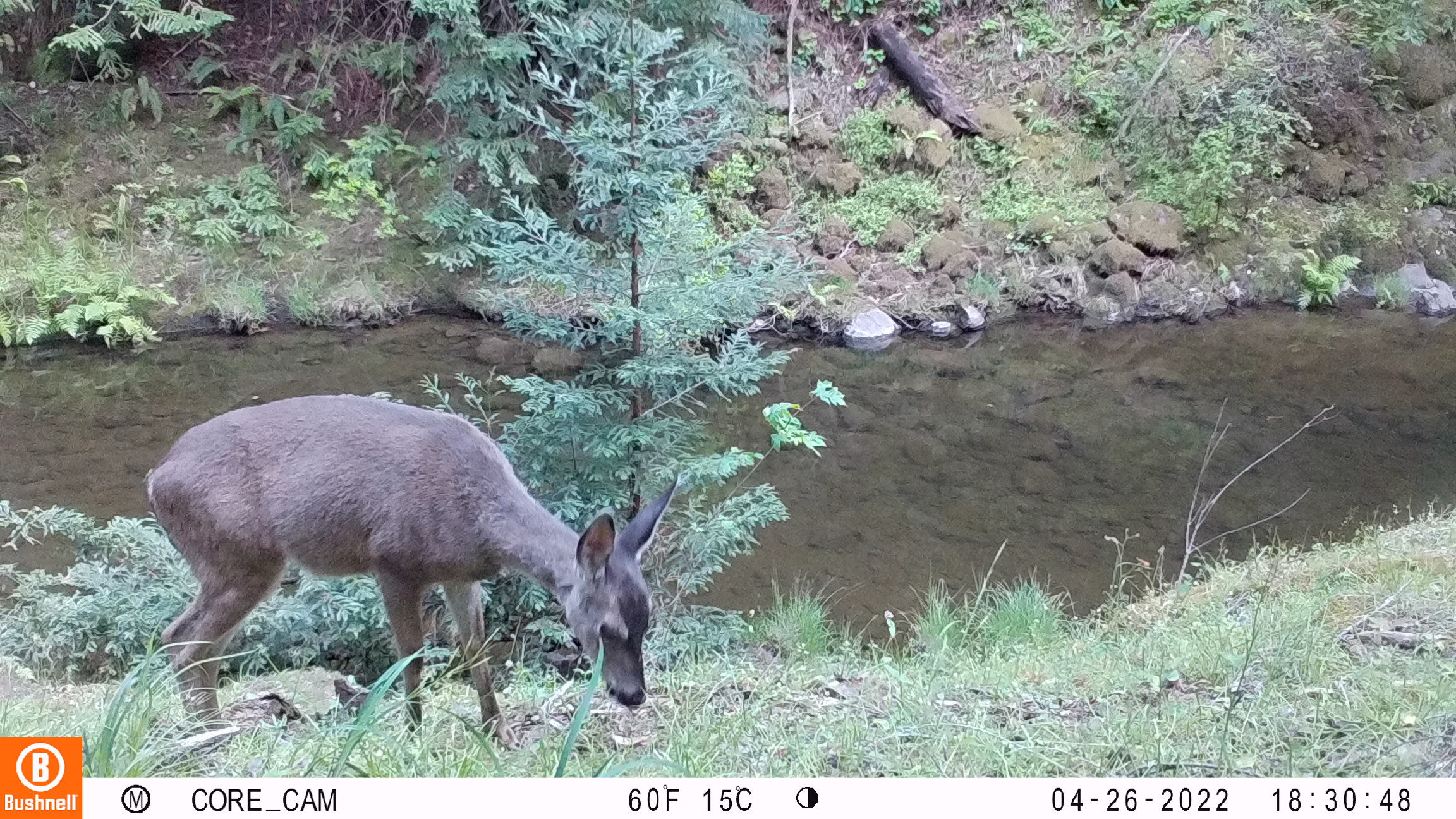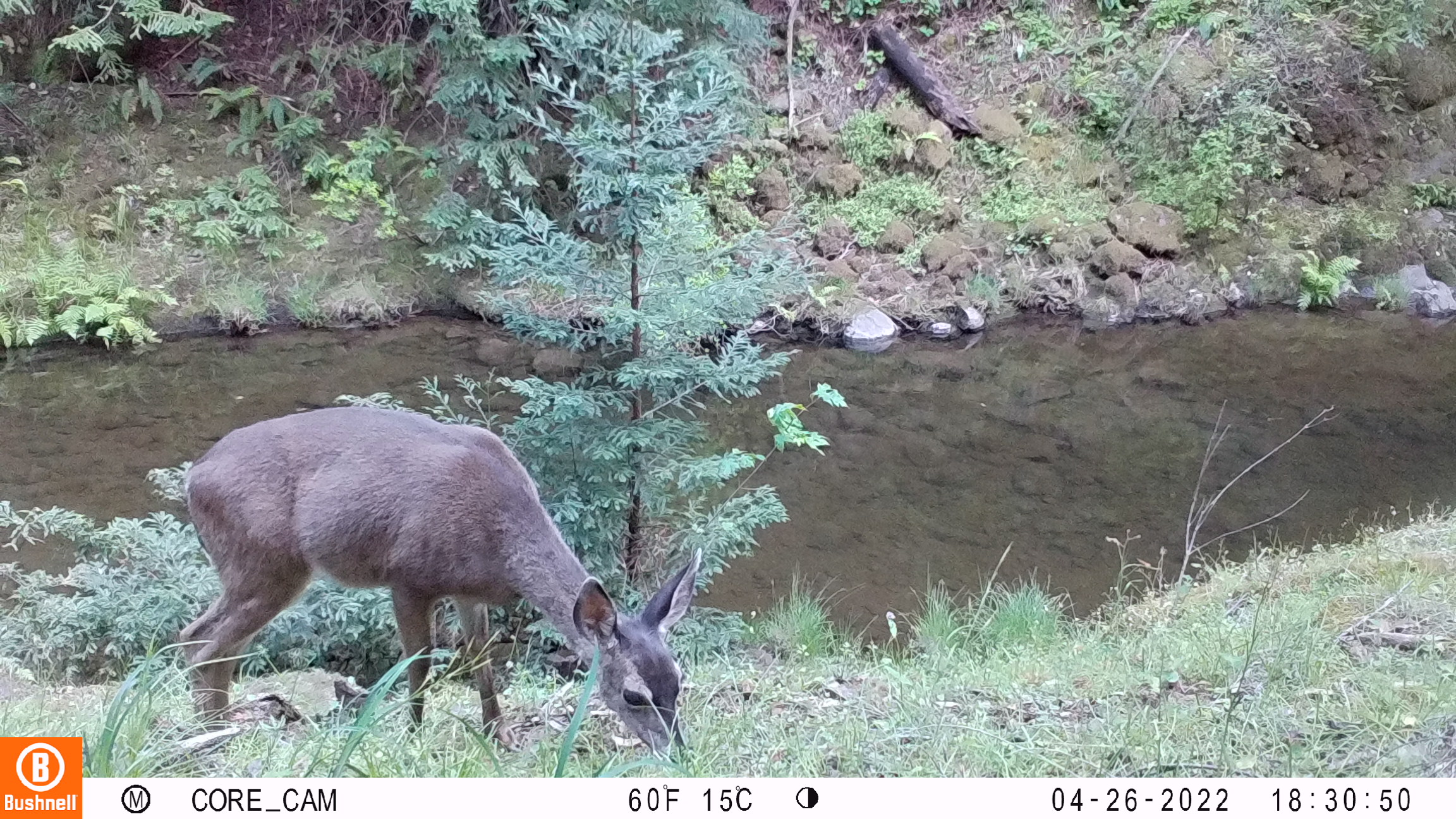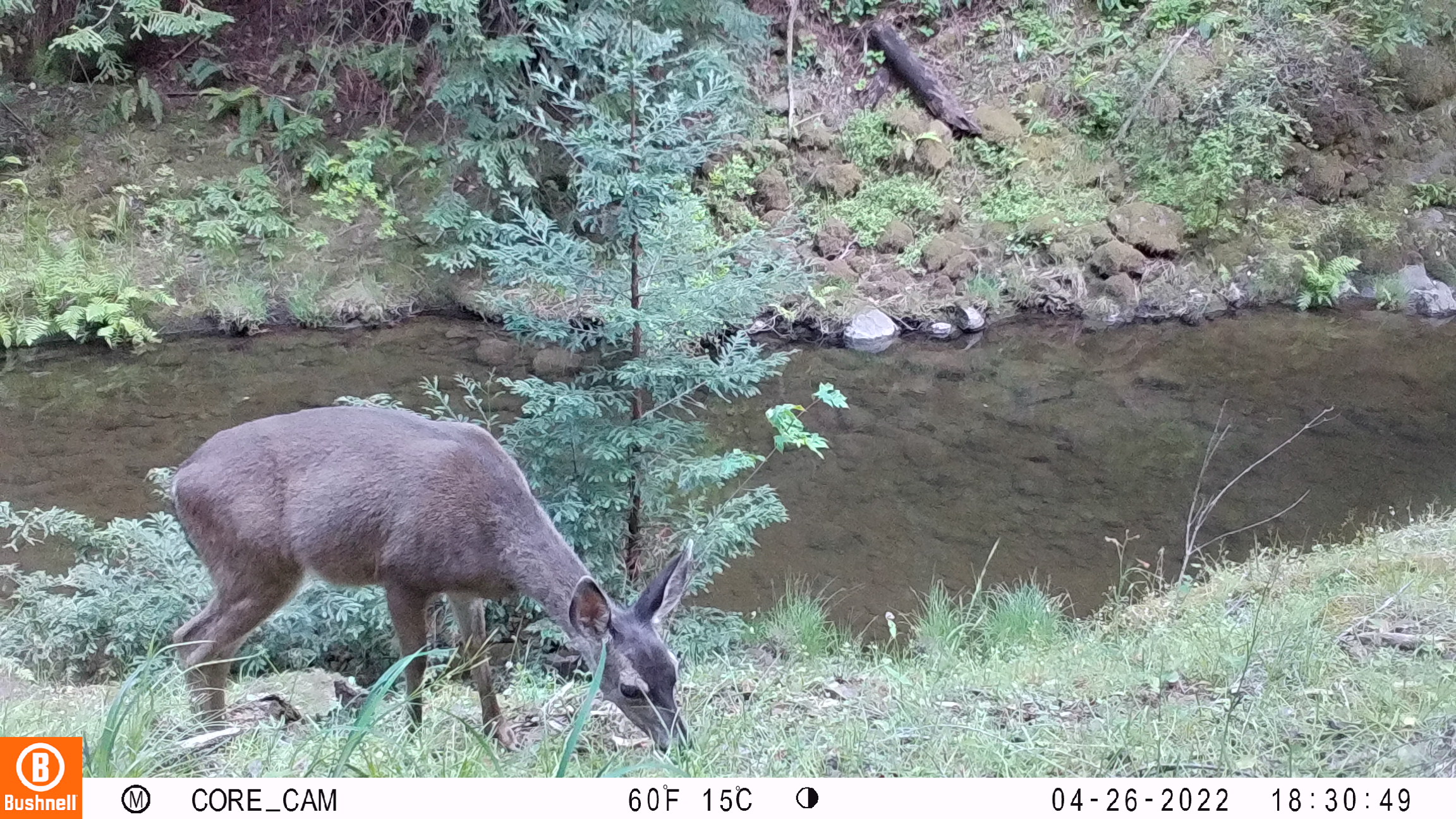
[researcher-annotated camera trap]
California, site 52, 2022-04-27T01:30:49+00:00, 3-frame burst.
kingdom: Animalia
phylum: Chordata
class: Mammalia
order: Artiodactyla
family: Cervidae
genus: Odocoileus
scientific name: Odocoileus hemionus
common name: mule deer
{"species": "mule deer (Odocoileus hemionus)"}